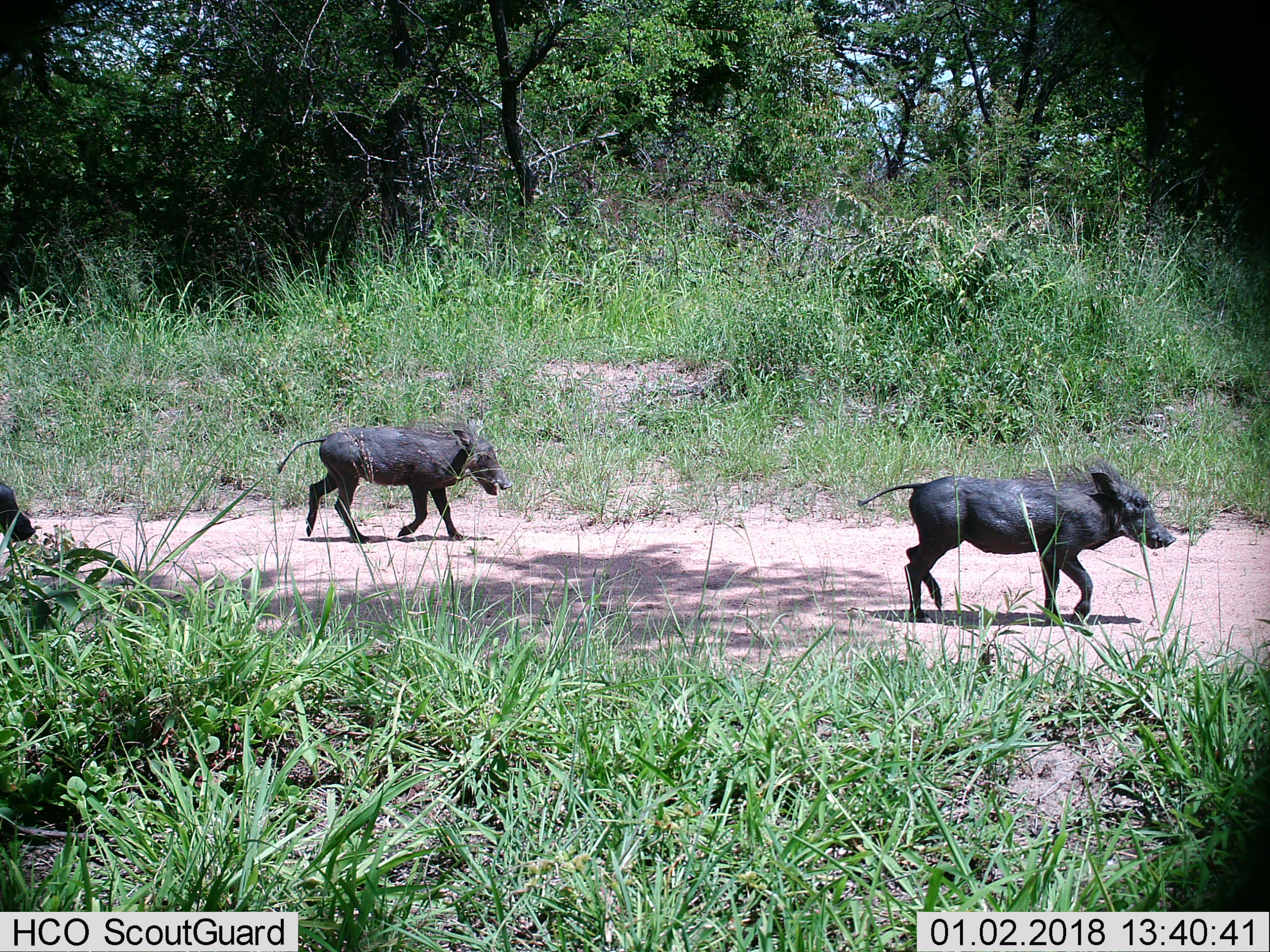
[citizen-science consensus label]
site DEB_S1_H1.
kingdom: Animalia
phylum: Chordata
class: Mammalia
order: Artiodactyla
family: Suidae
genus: Phacochoerus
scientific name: Phacochoerus africanus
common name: warthog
Warthog (Phacochoerus africanus), count 3. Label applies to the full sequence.